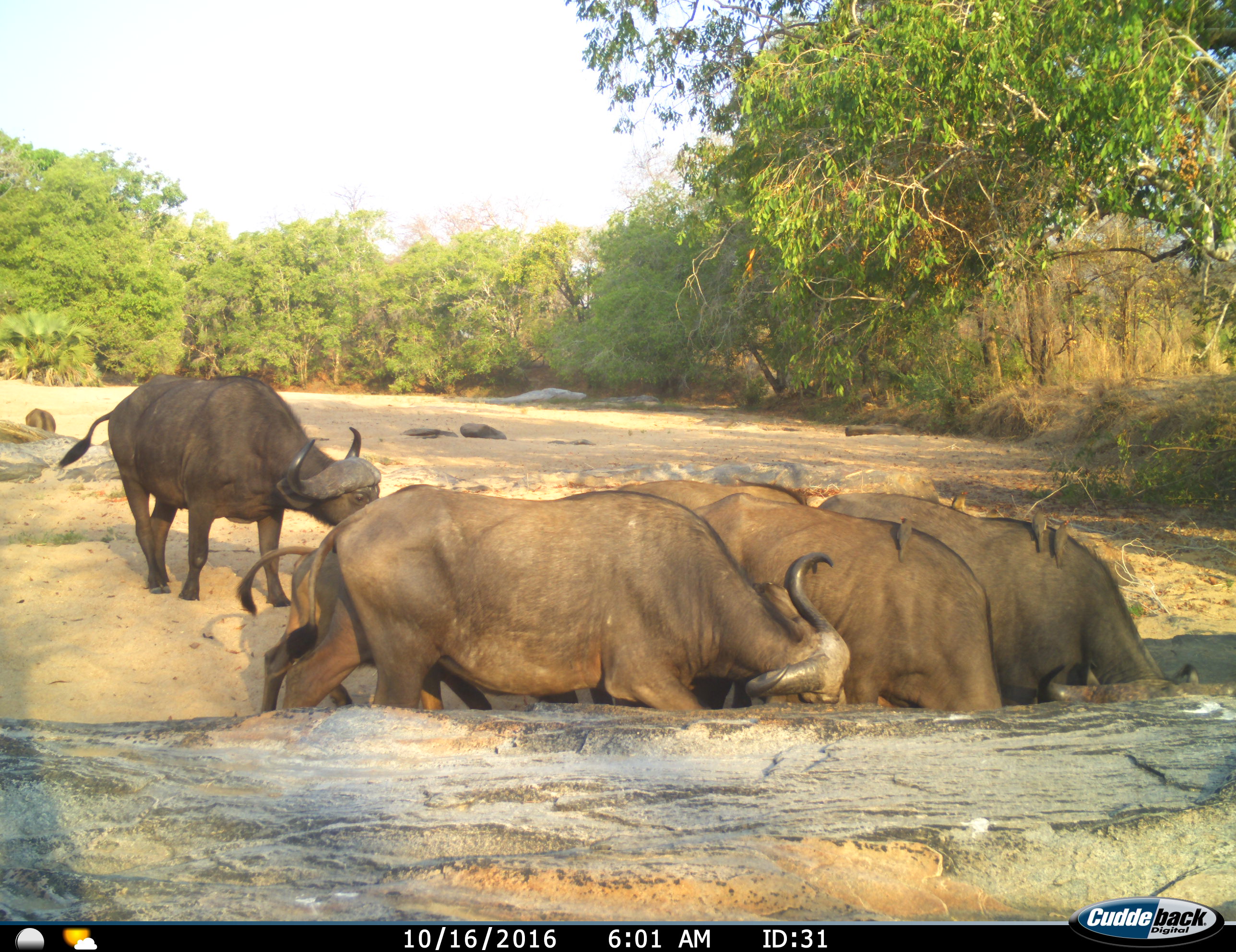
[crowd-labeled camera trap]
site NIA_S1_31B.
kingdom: Animalia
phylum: Chordata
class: Aves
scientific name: Aves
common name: bird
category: birdother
Birdother (bird) (Aves), count 3. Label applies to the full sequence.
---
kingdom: Animalia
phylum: Chordata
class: Mammalia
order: Artiodactyla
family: Bovidae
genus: Syncerus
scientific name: Syncerus caffer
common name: african buffalo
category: buffalo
Buffalo (african buffalo) (Syncerus caffer), count 6. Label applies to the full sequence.